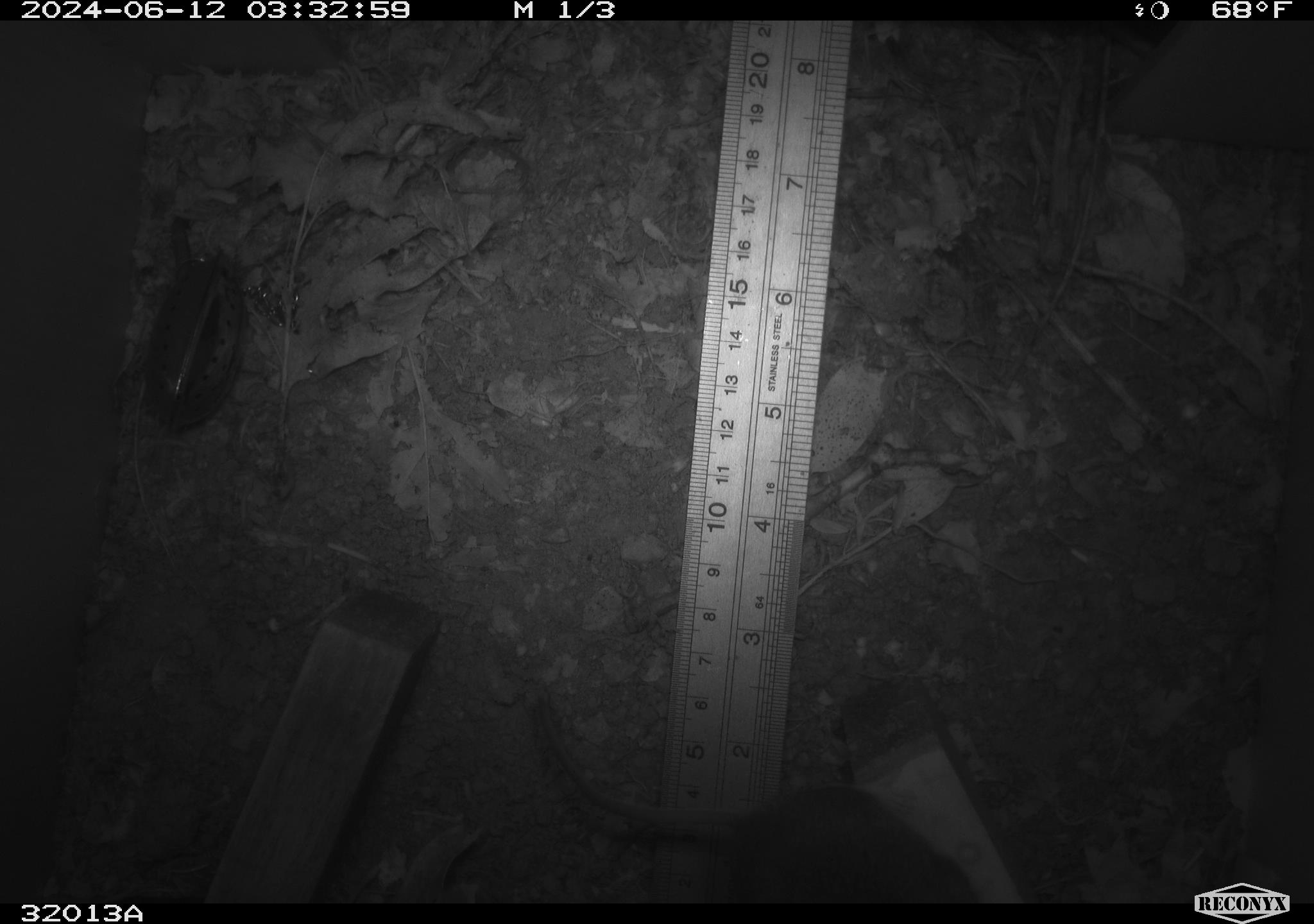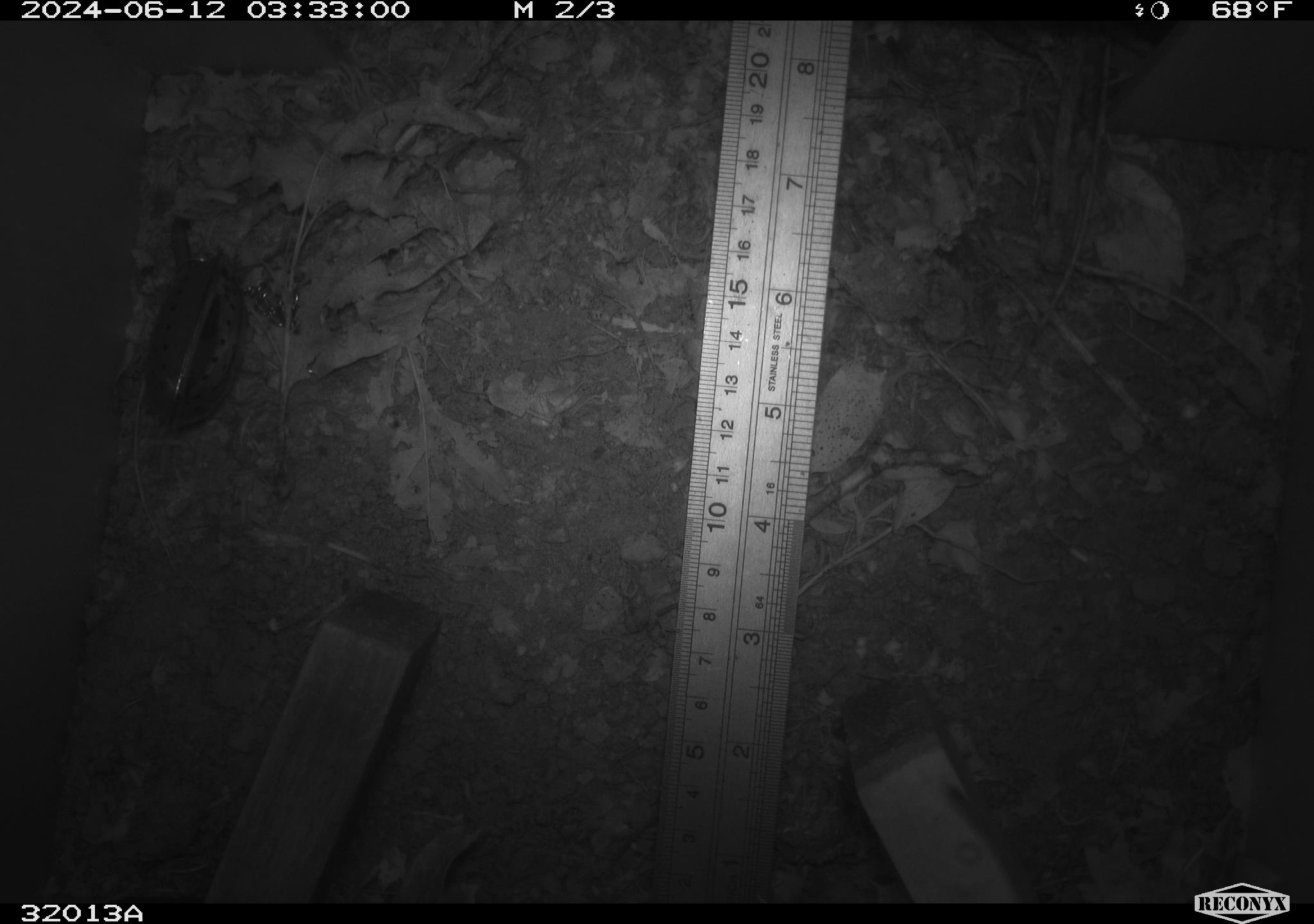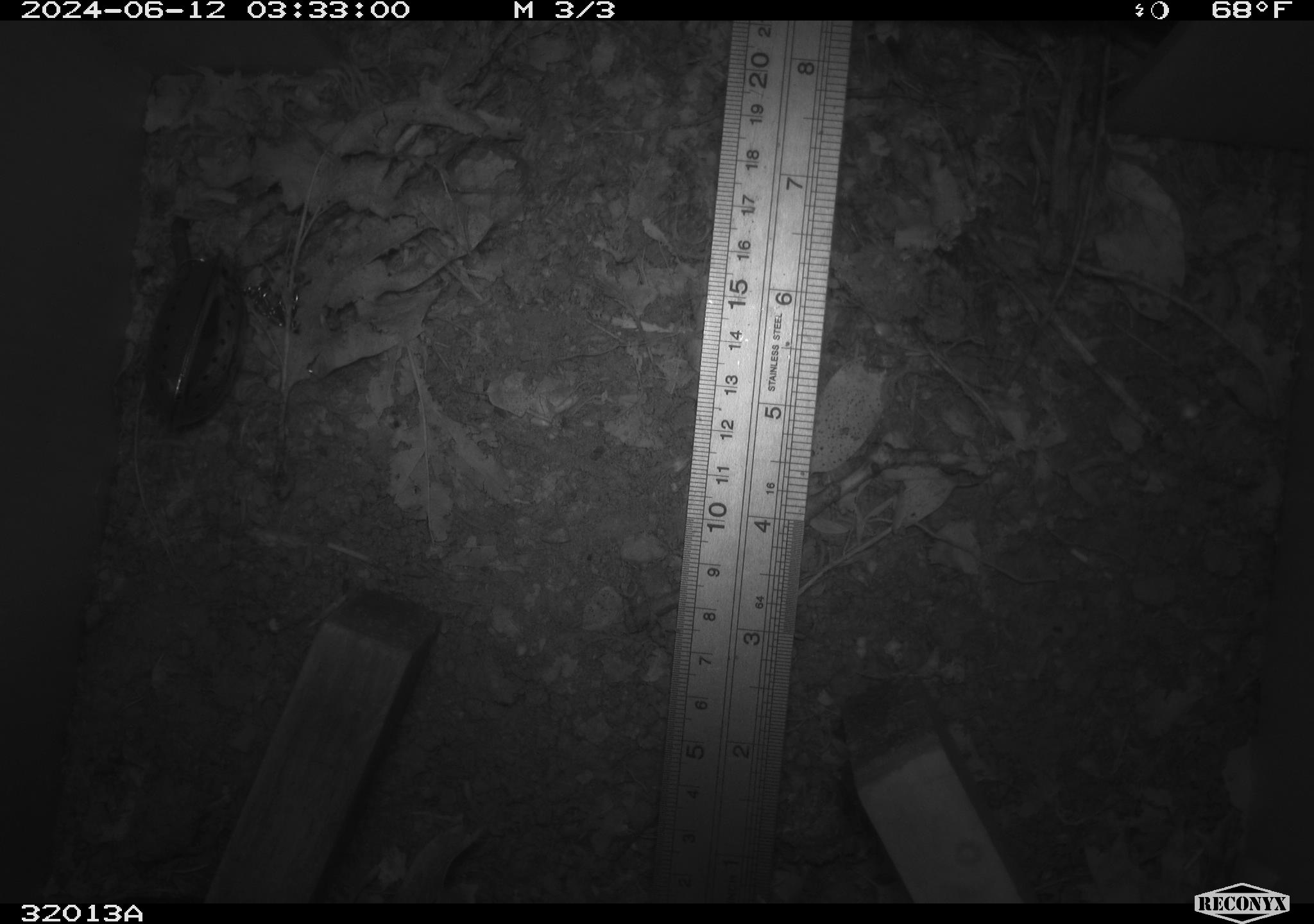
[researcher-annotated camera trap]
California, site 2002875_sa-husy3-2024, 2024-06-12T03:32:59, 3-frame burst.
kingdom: Animalia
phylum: Chordata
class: Mammalia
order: Rodentia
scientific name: Rodentia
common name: rodent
Rodent (Rodentia).